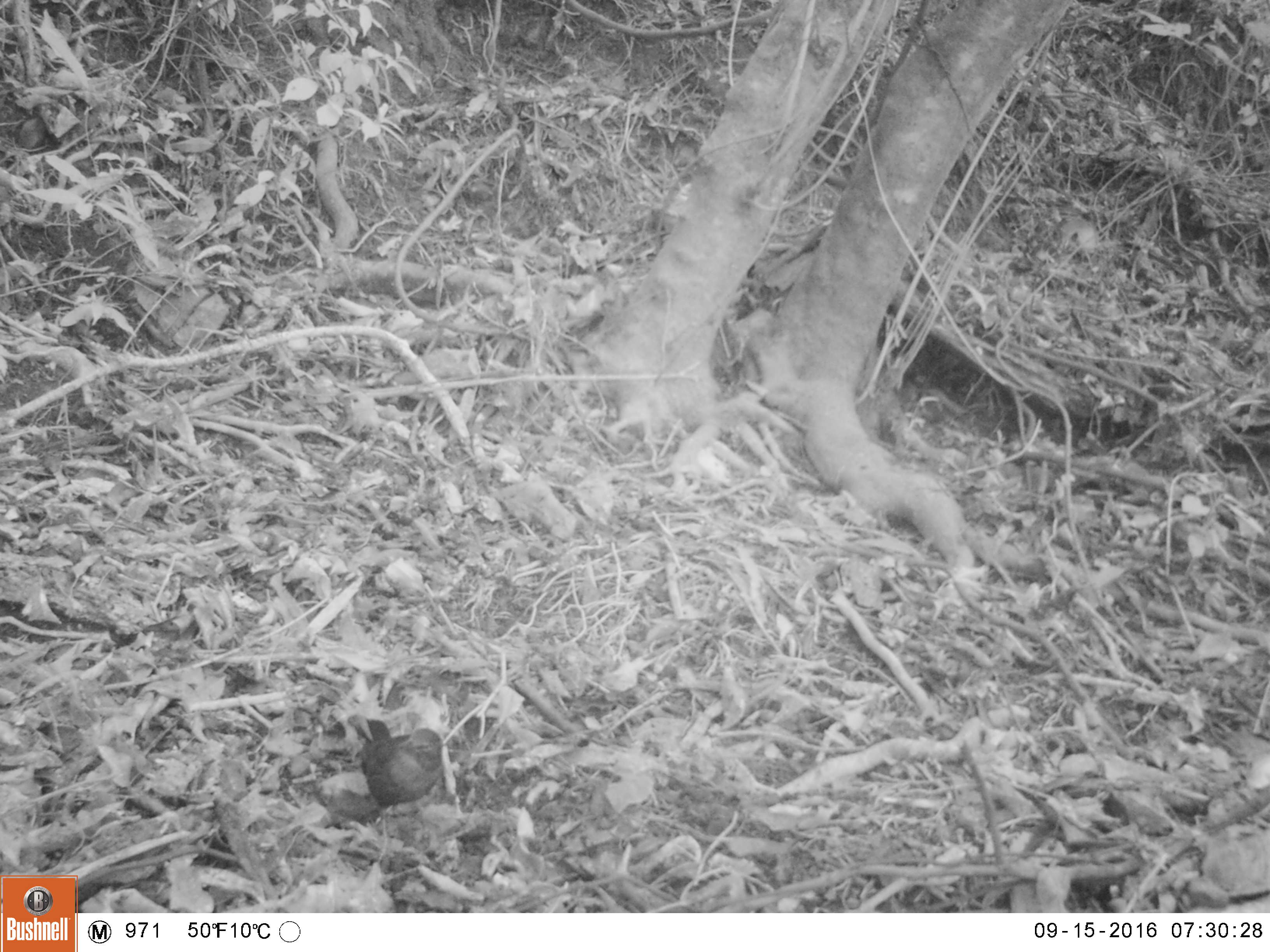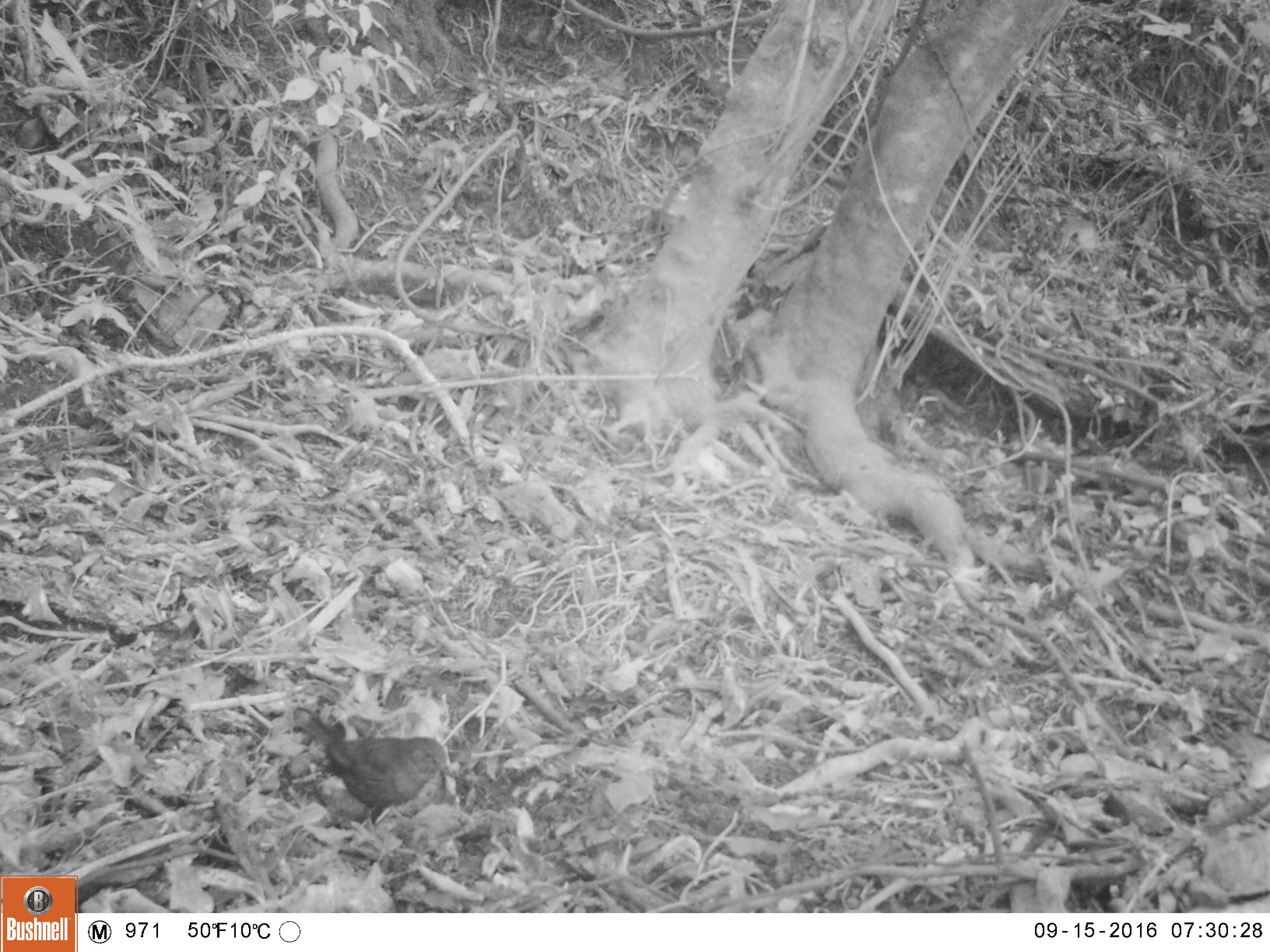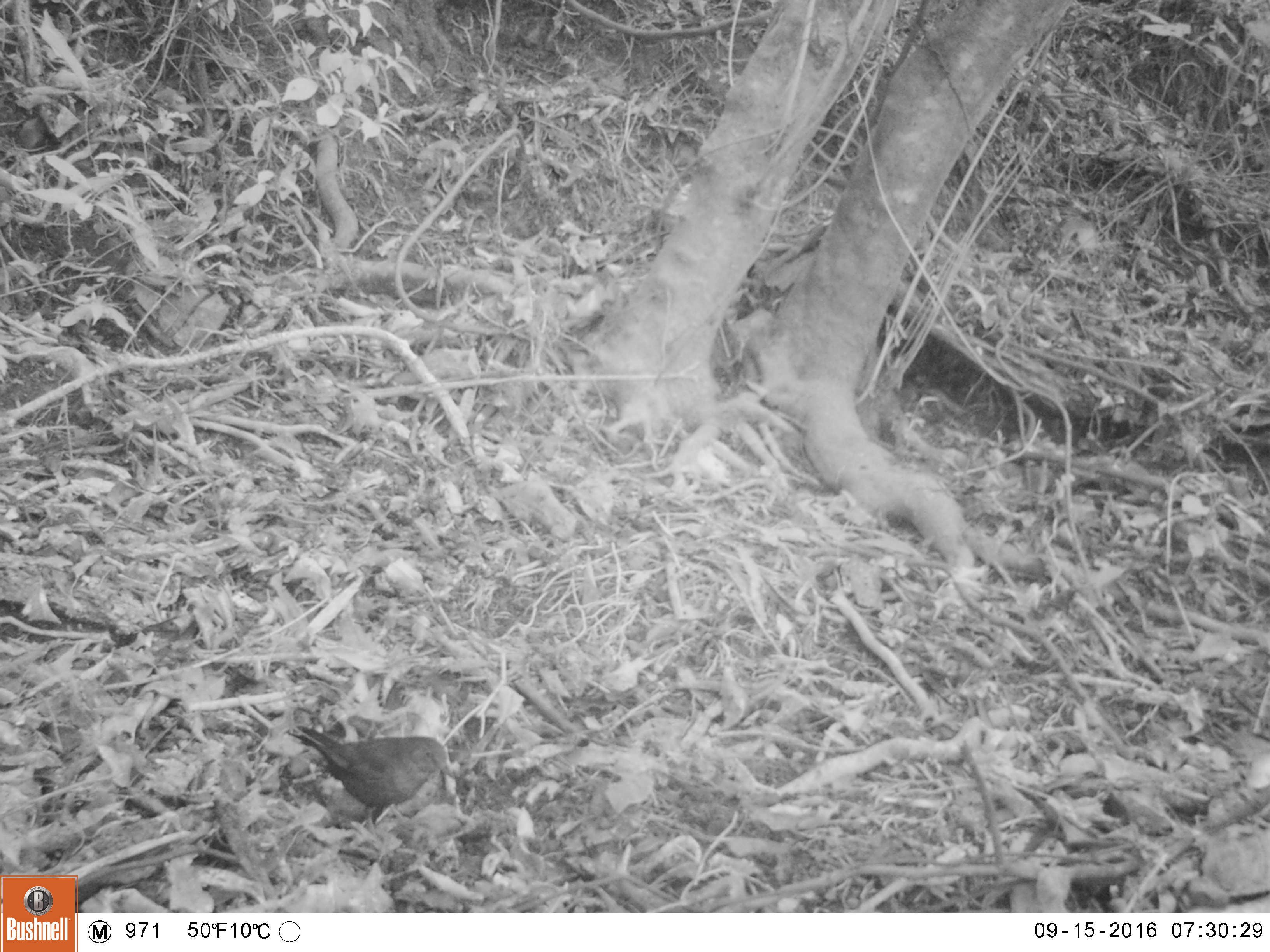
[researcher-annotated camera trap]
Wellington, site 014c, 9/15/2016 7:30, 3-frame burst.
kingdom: Animalia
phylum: Chordata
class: Aves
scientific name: Aves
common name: bird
Bird (Aves).